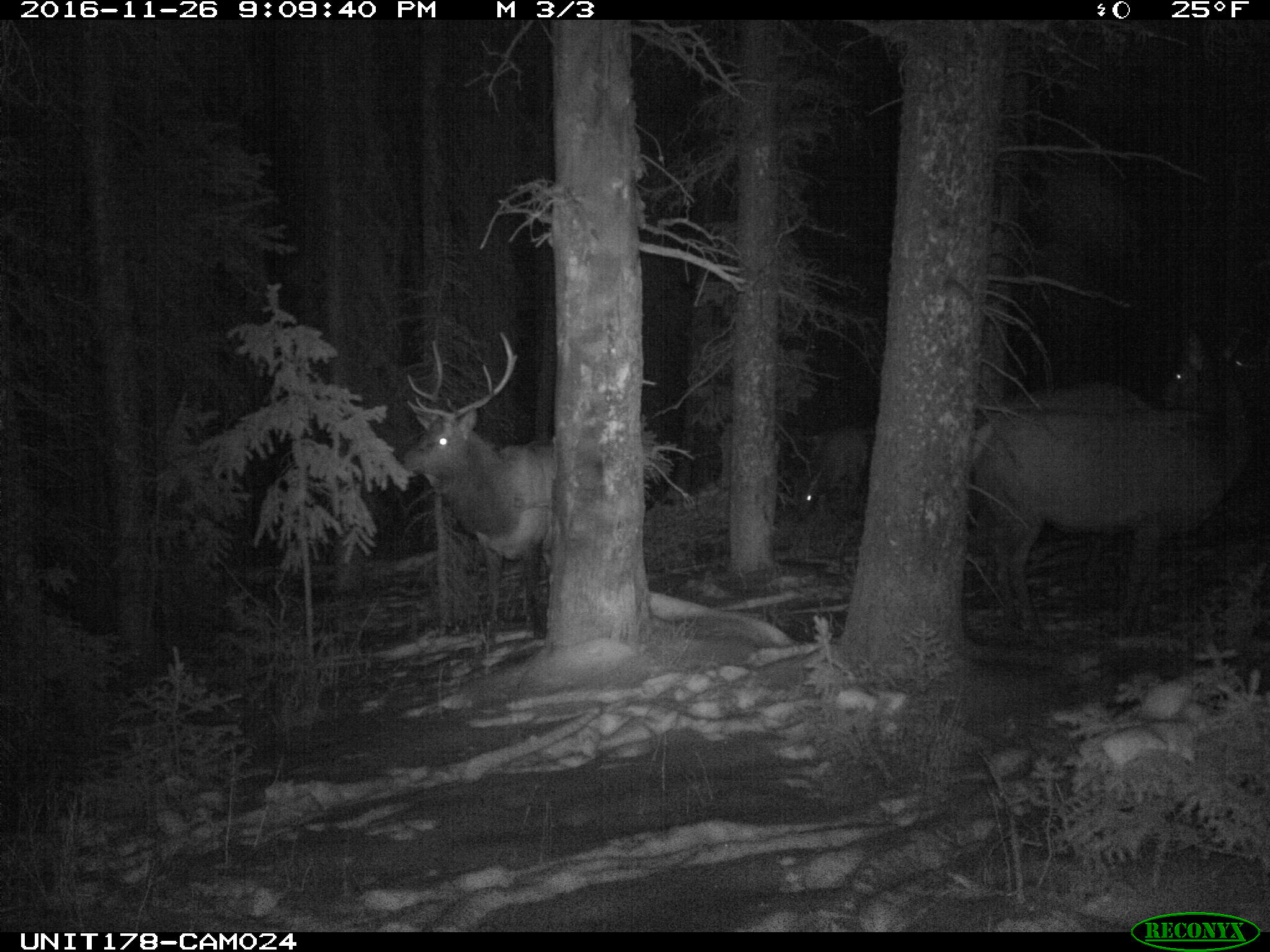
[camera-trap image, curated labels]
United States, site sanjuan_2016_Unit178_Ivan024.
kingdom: Animalia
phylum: Chordata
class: Mammalia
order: Artiodactyla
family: Cervidae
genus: Cervus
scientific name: Cervus elaphus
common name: red deer